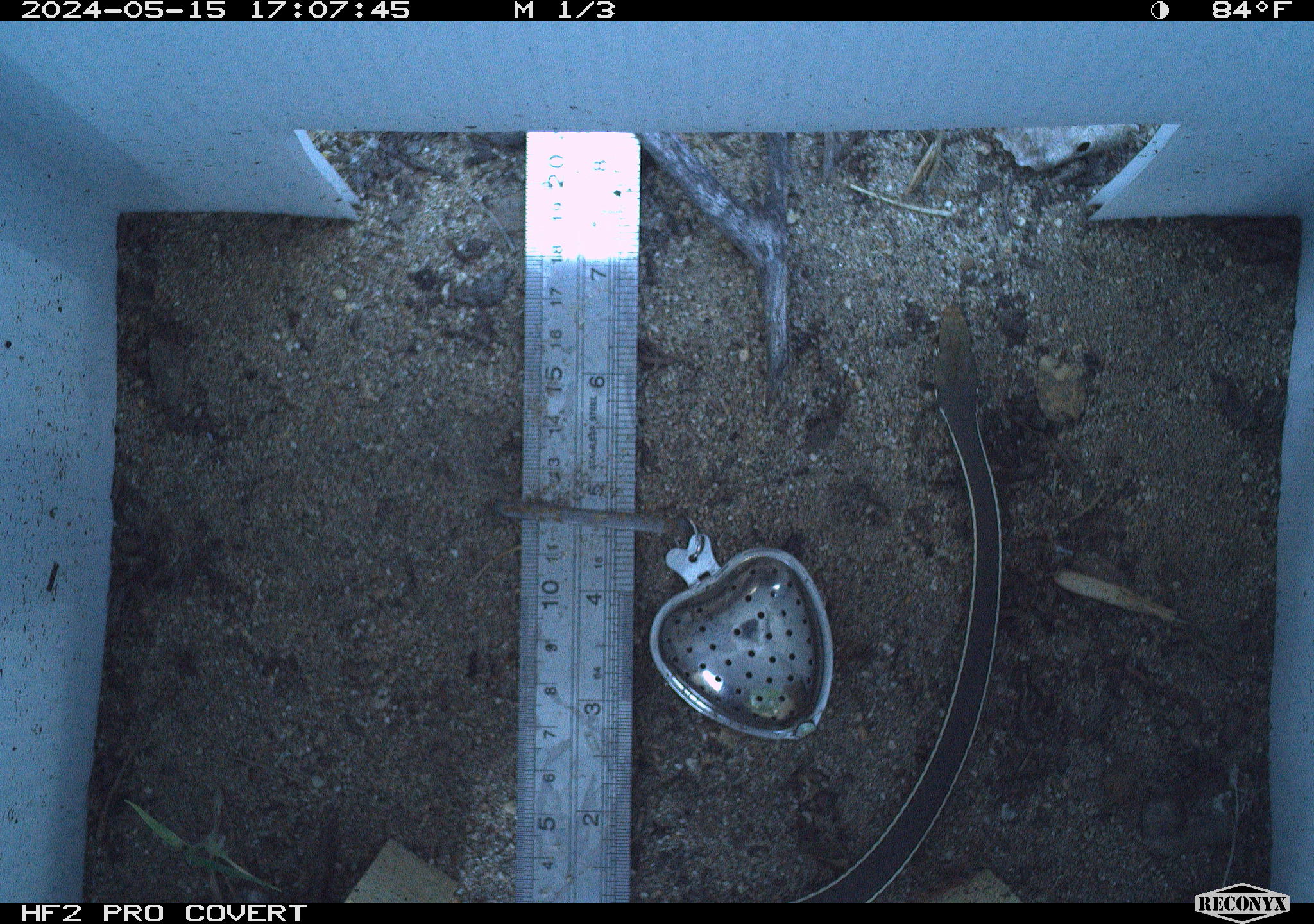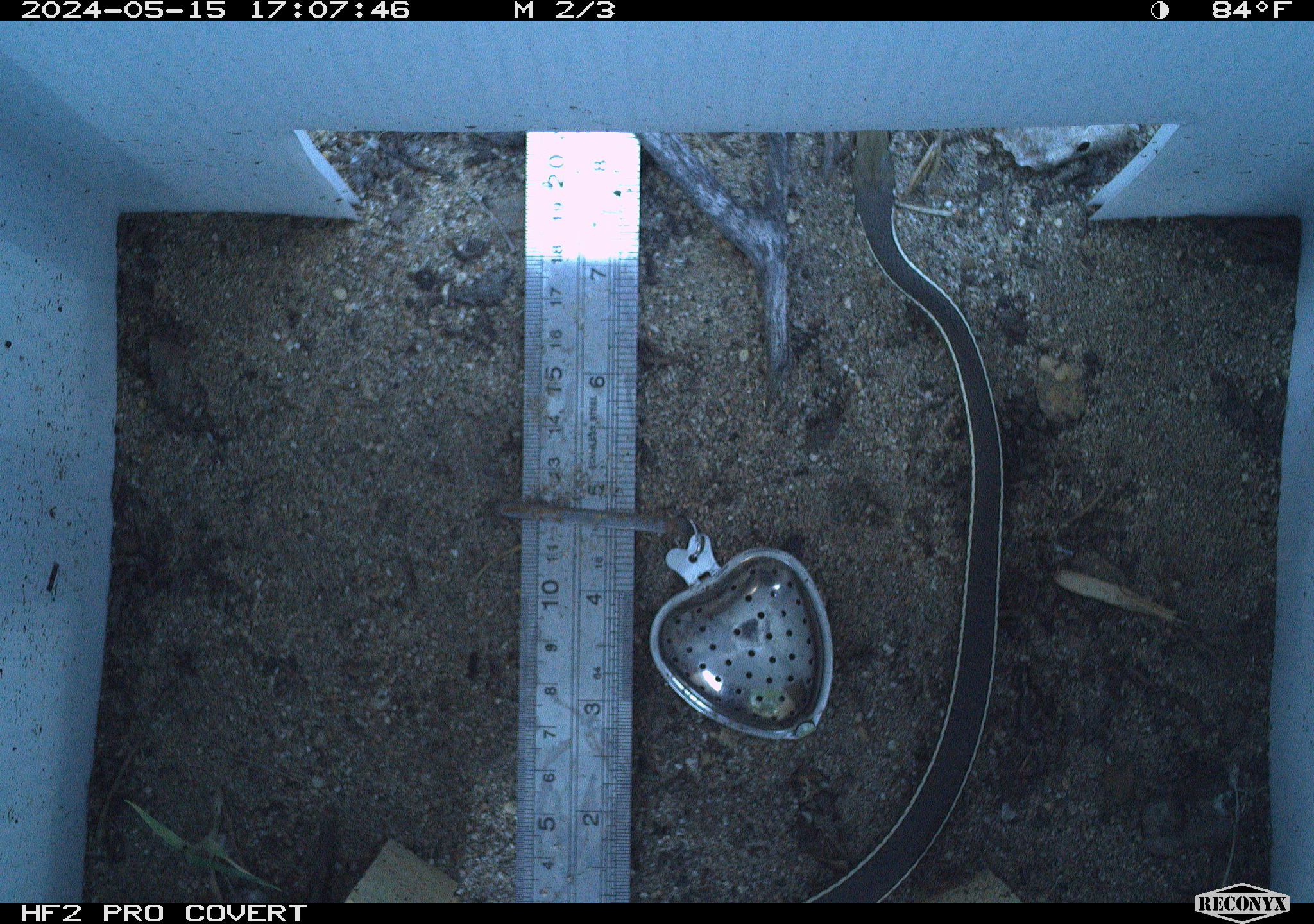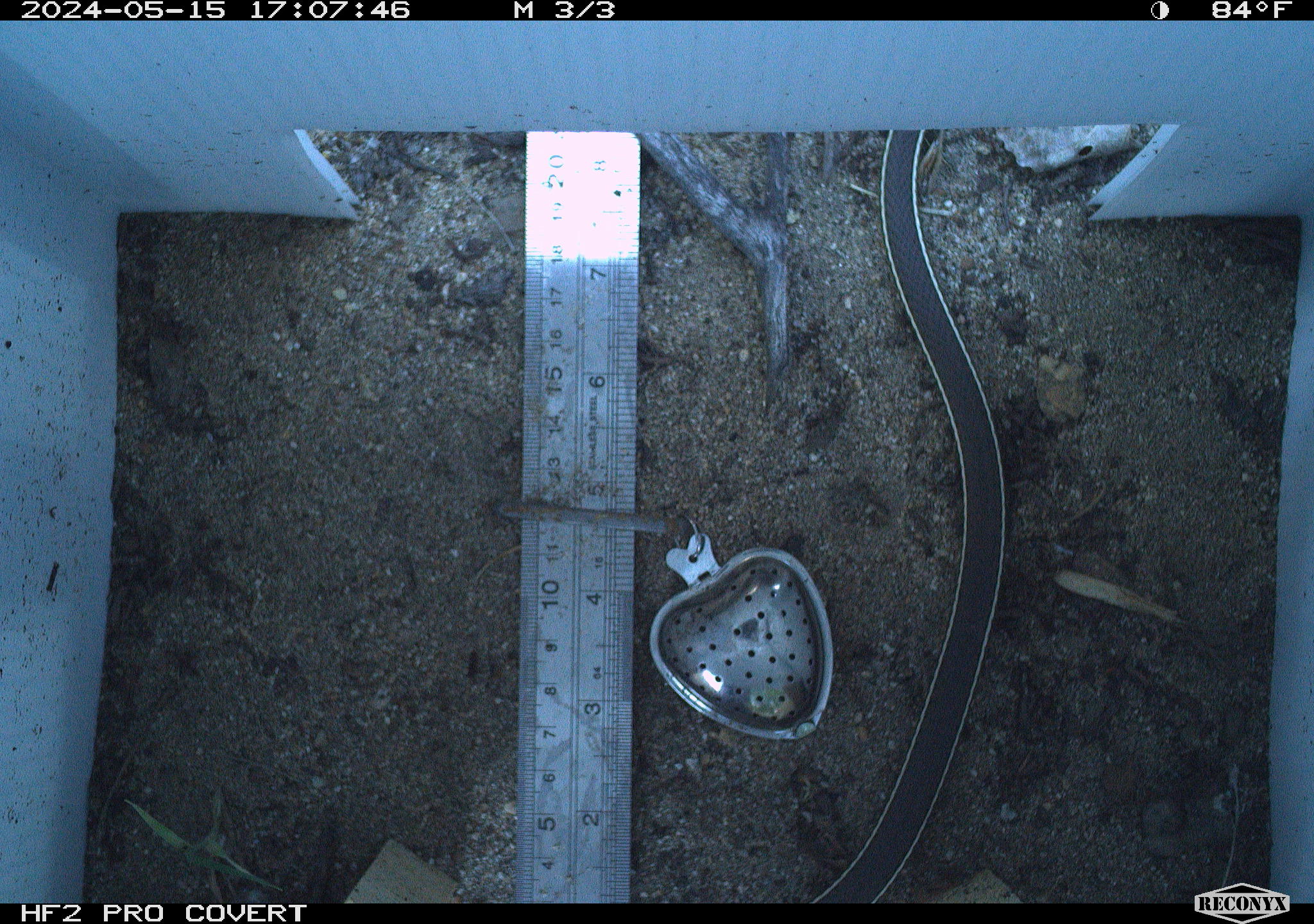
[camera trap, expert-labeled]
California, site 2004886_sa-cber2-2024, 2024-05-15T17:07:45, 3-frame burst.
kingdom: Animalia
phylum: Chordata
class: Reptilia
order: Squamata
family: Colubridae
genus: Masticophis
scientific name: Masticophis lateralis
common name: striped racer